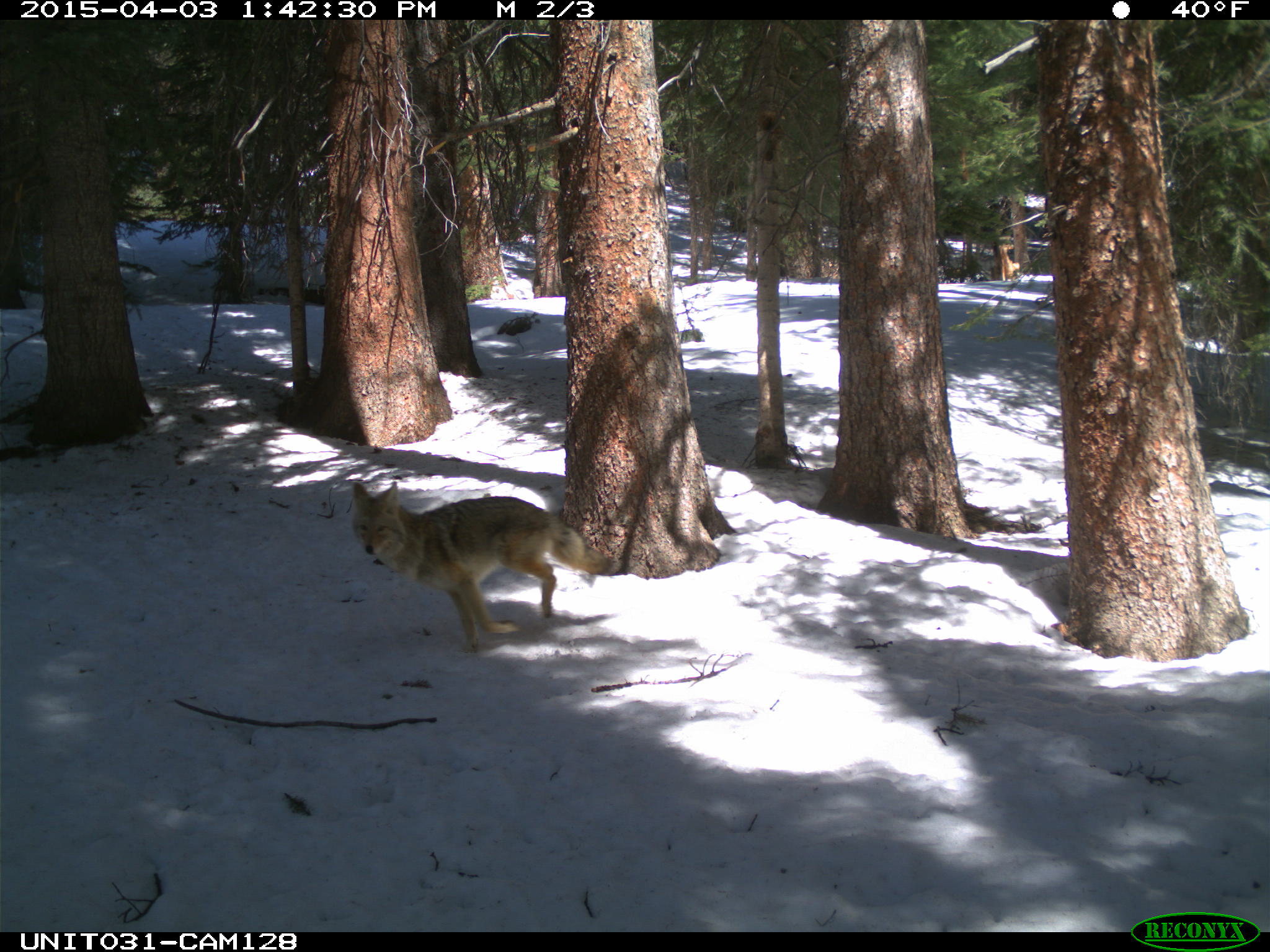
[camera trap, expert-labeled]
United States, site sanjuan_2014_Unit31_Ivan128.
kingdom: Animalia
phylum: Chordata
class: Mammalia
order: Carnivora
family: Canidae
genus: Canis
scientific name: Canis latrans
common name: coyote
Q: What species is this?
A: Canis latrans (coyote).